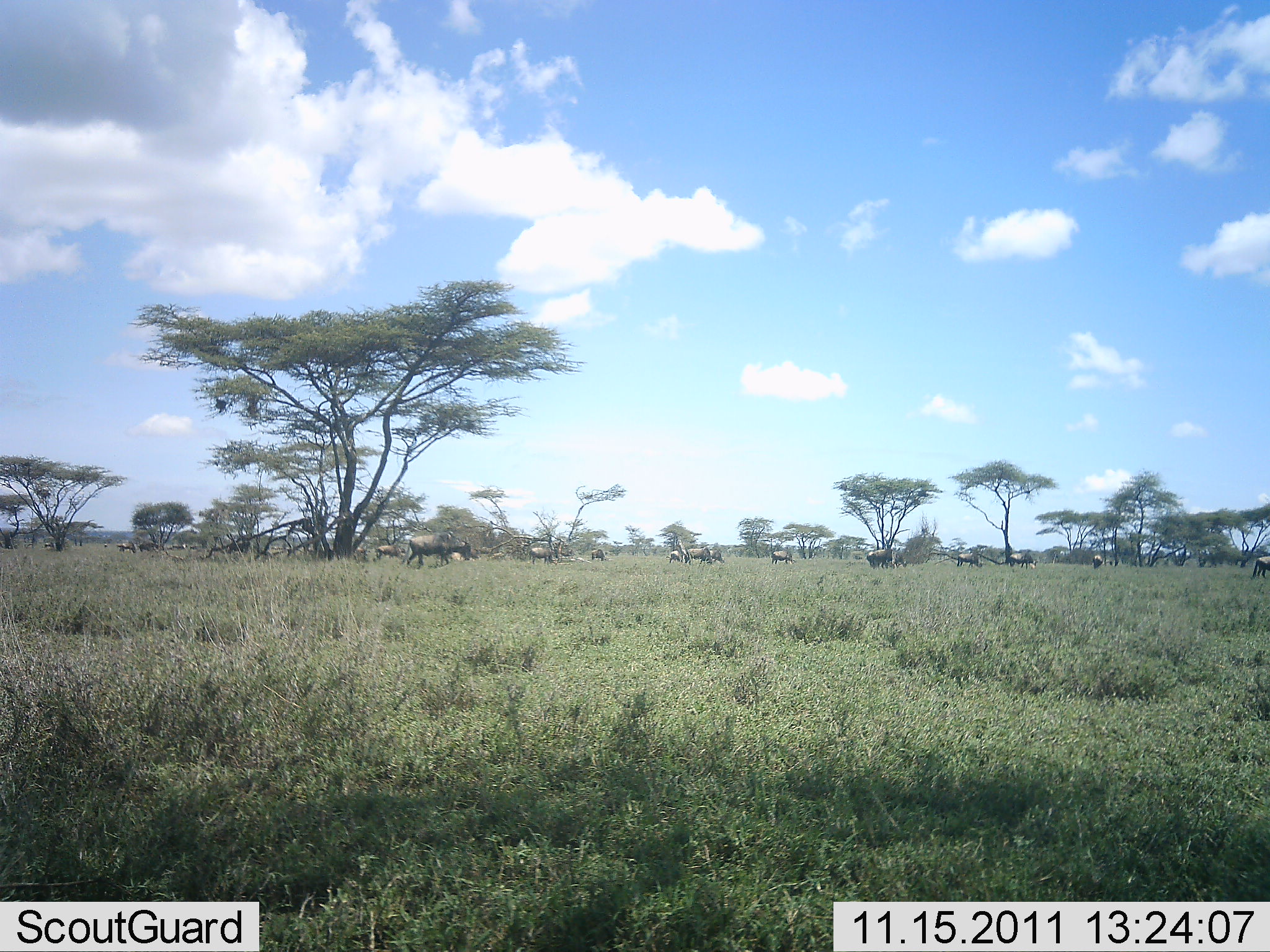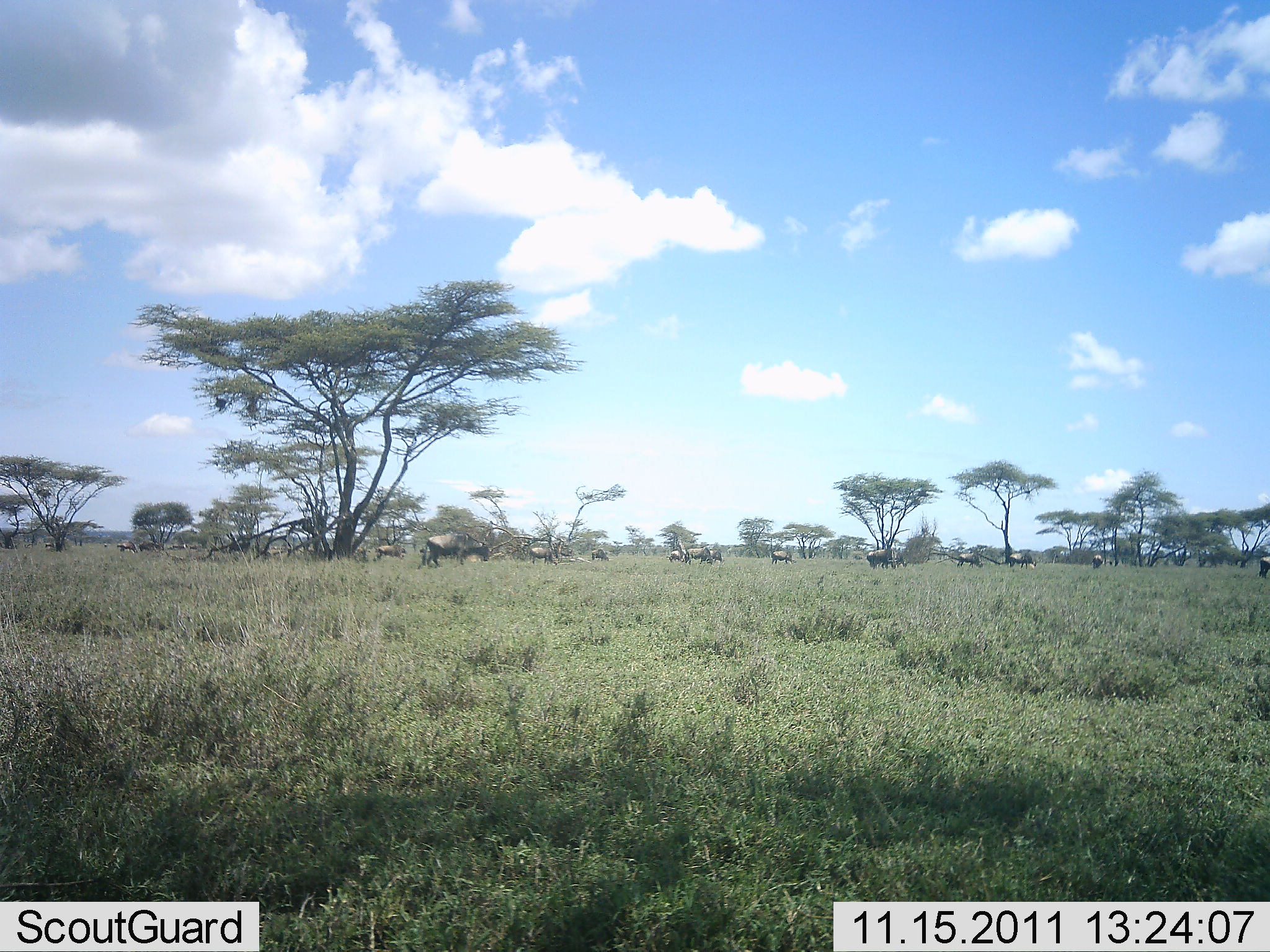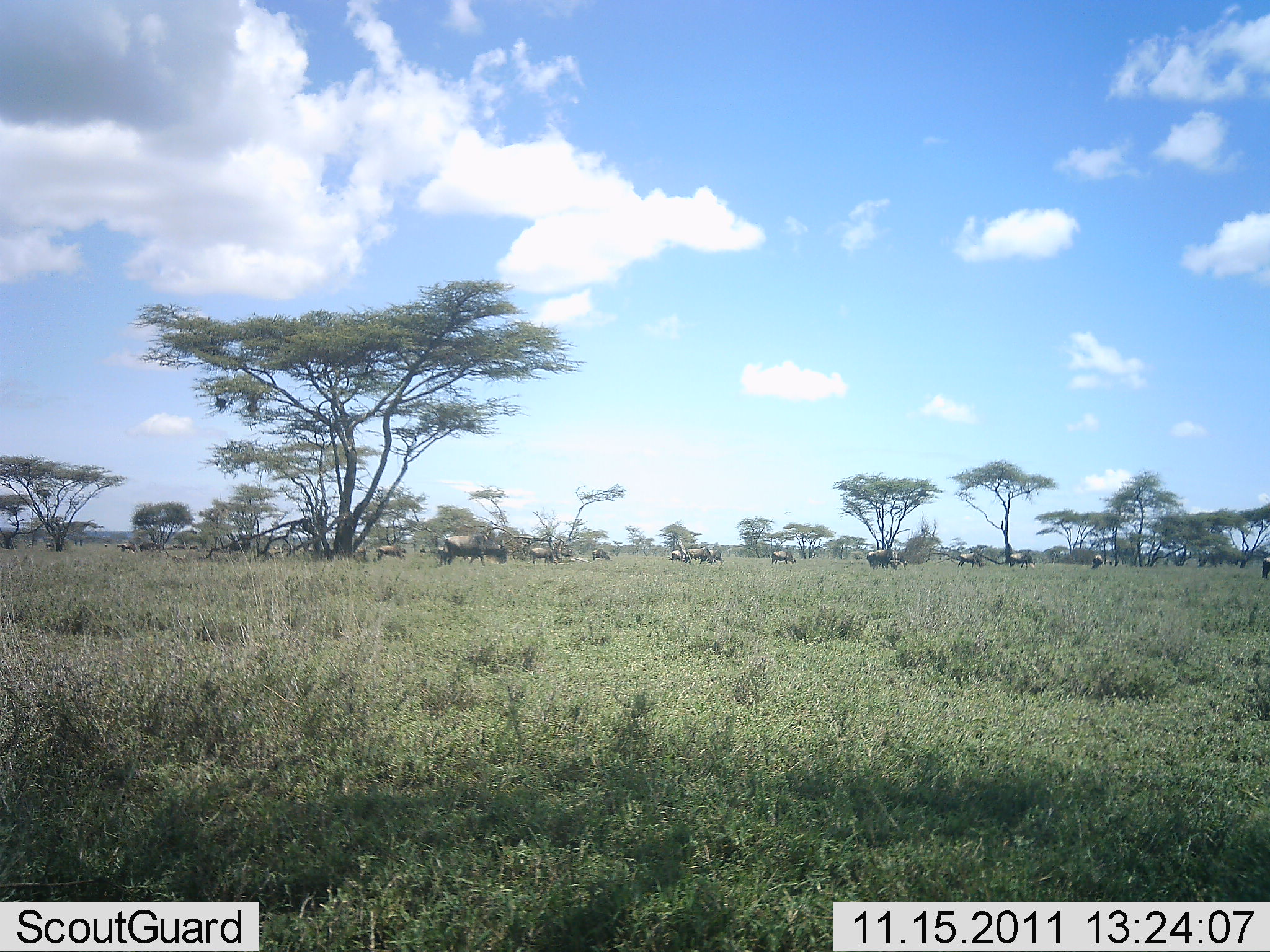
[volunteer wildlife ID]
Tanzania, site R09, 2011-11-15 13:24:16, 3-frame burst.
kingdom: Animalia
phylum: Chordata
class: Mammalia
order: Artiodactyla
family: Bovidae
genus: Connochaetes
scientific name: Connochaetes taurinus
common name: blue wildebeest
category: wildebeest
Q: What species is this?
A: Wildebeest (blue wildebeest) (Connochaetes taurinus).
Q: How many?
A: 11-50.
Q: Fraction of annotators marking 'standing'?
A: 50%.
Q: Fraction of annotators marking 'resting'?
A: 0%.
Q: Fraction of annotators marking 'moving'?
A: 67%.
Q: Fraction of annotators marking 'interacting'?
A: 0%.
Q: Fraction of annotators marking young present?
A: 0%.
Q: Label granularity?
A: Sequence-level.